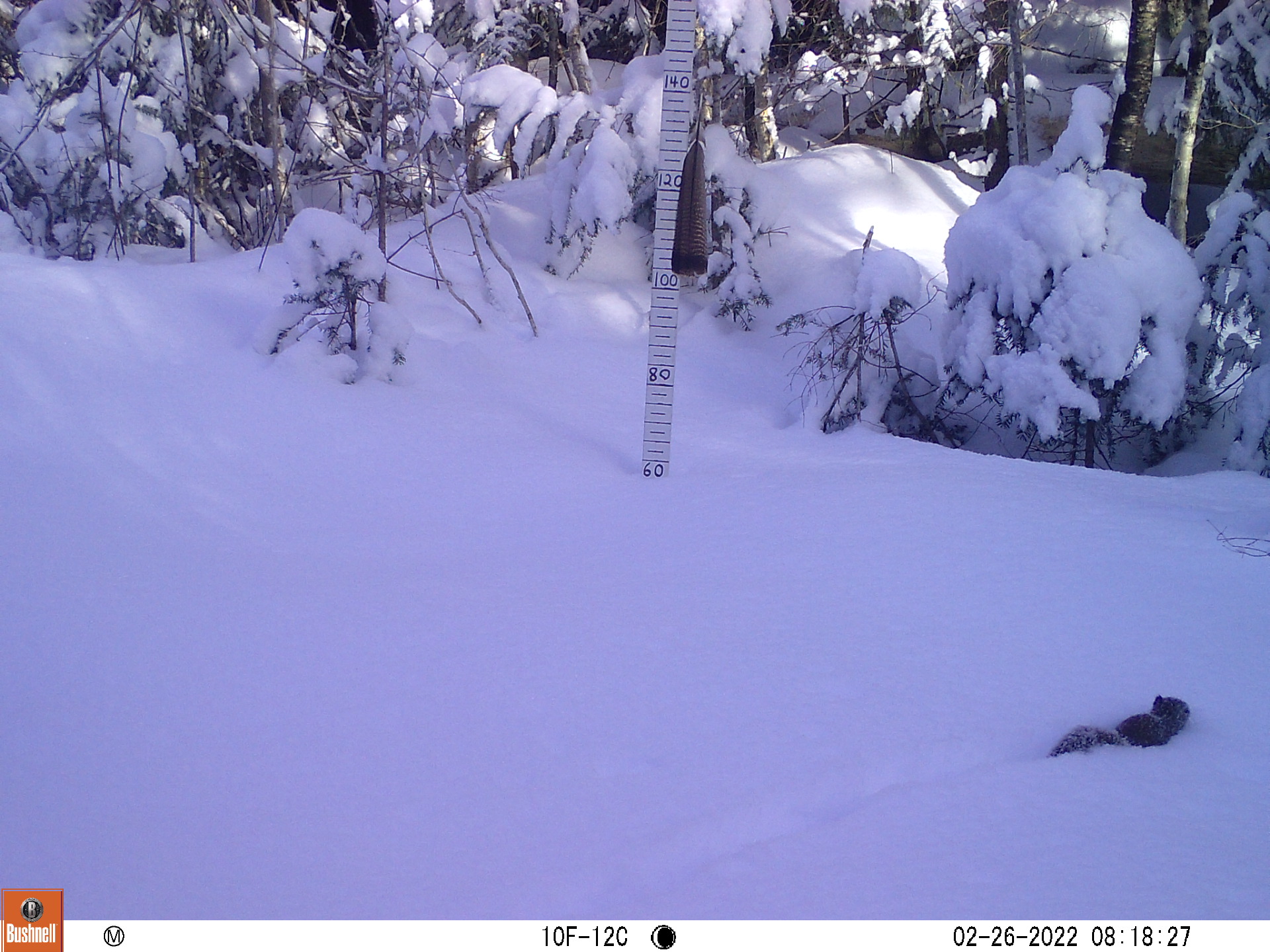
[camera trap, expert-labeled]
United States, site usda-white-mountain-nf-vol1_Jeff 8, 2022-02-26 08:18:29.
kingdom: Animalia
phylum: Chordata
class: Mammalia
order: Rodentia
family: Sciuridae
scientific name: Sciuridae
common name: squirrel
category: squirrel sp.